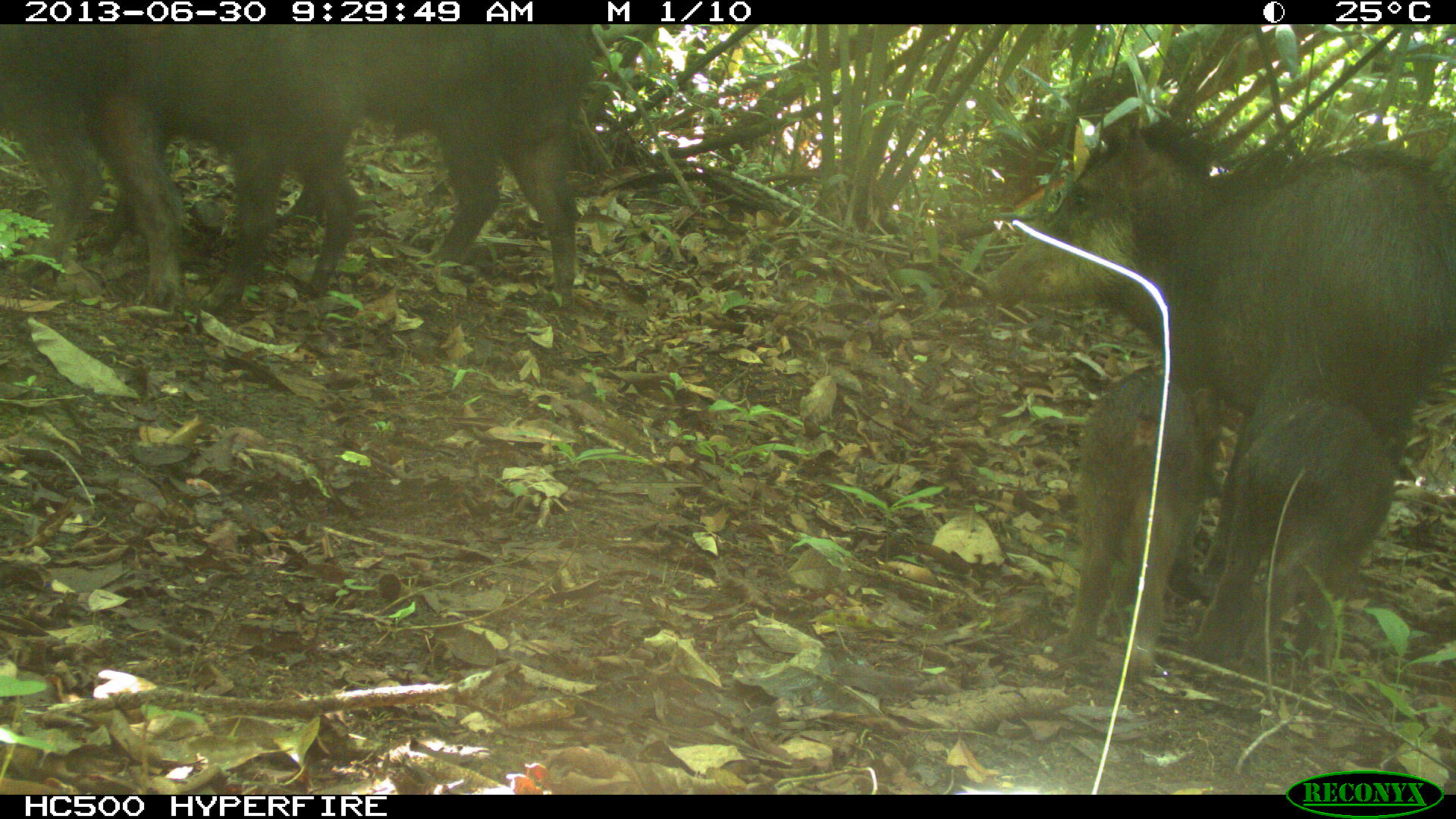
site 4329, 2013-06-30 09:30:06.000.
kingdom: Animalia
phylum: Chordata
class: Mammalia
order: Artiodactyla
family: Tayassuidae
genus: Tayassu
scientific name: Tayassu pecari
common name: white-lipped peccary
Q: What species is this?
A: Tayassu pecari (white-lipped peccary).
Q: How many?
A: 5.